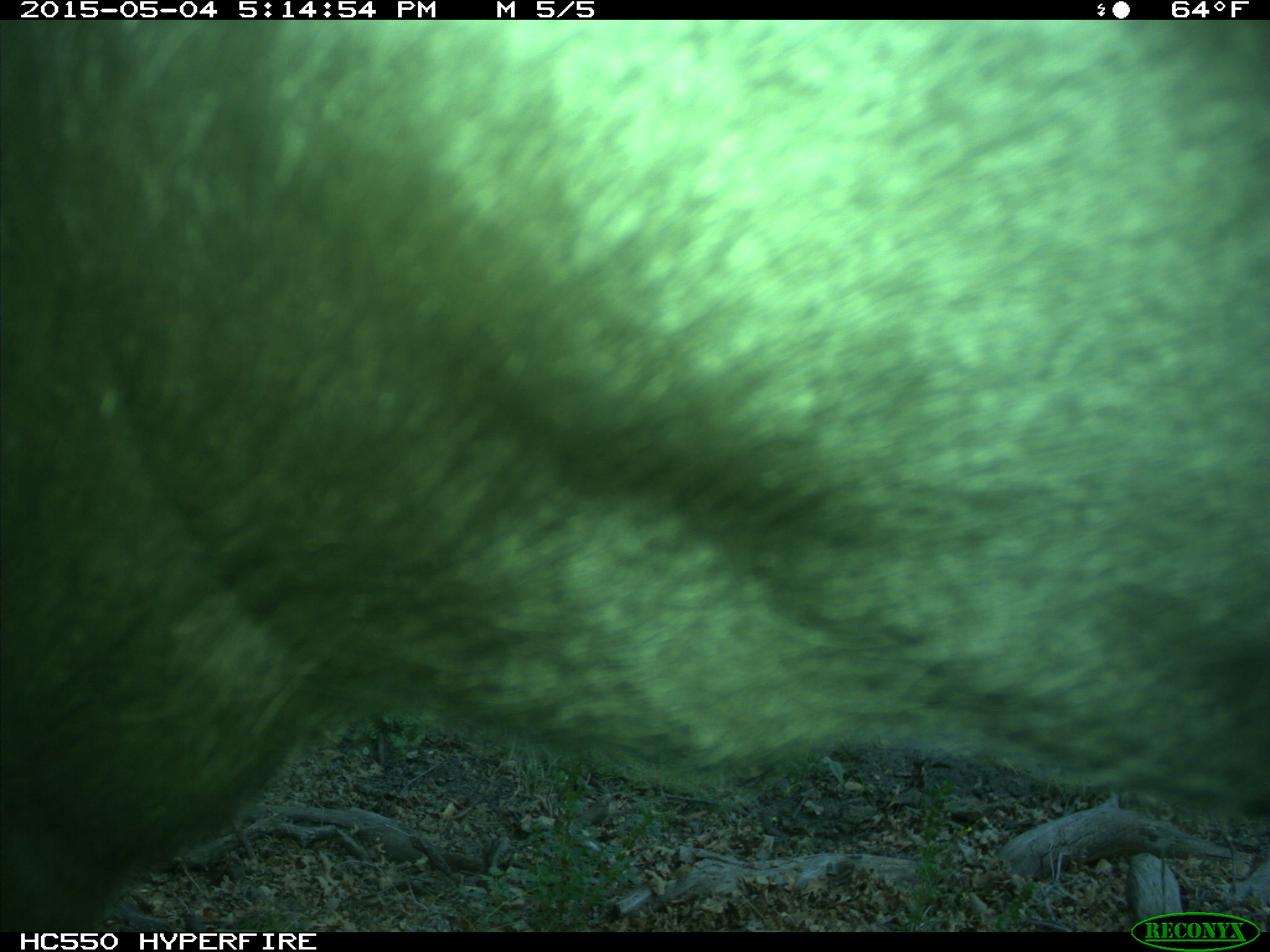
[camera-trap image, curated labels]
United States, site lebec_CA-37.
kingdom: Animalia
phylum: Chordata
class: Mammalia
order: Artiodactyla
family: Bovidae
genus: Bos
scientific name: Bos taurus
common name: domestic cow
Bos taurus (domestic cow).